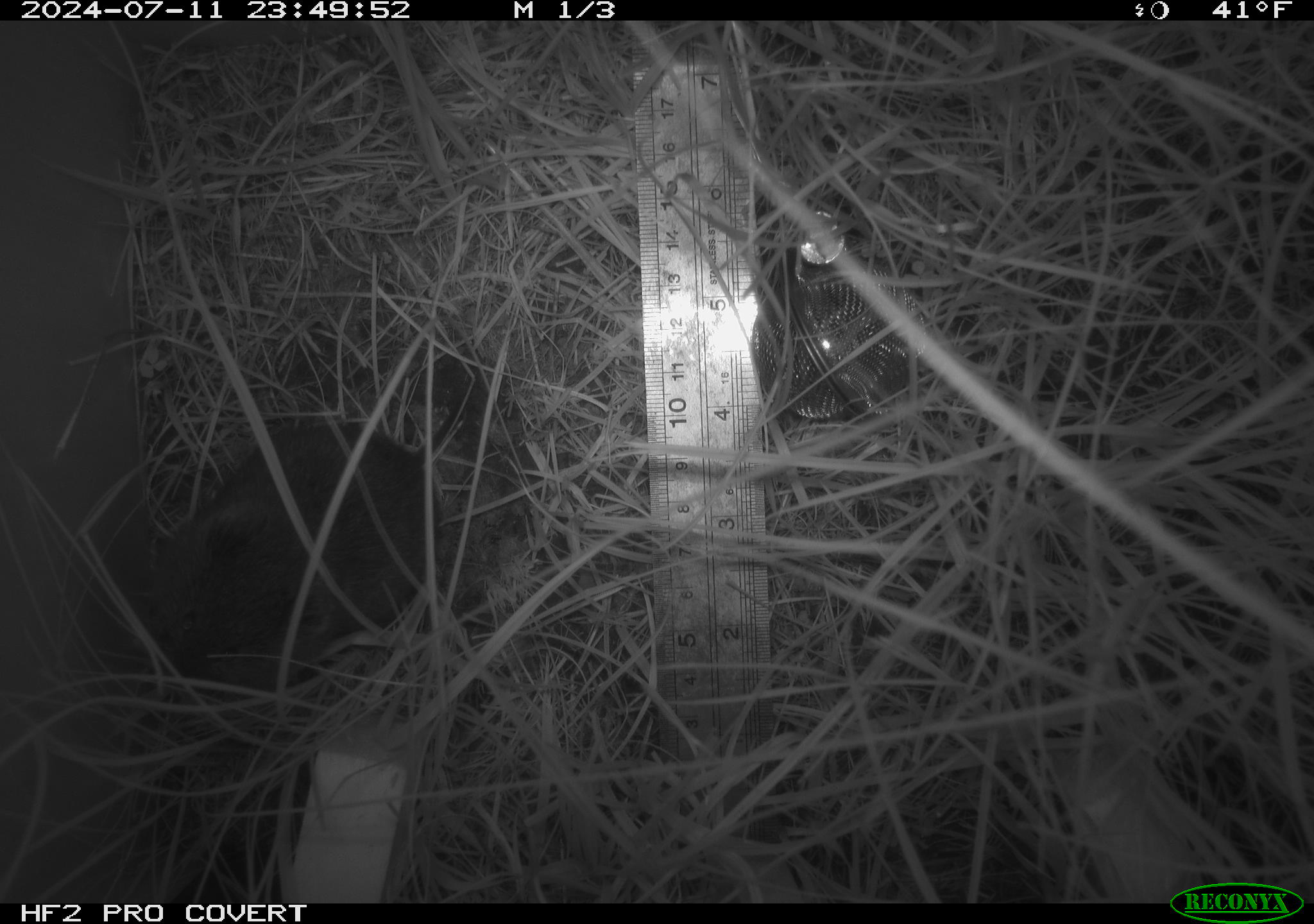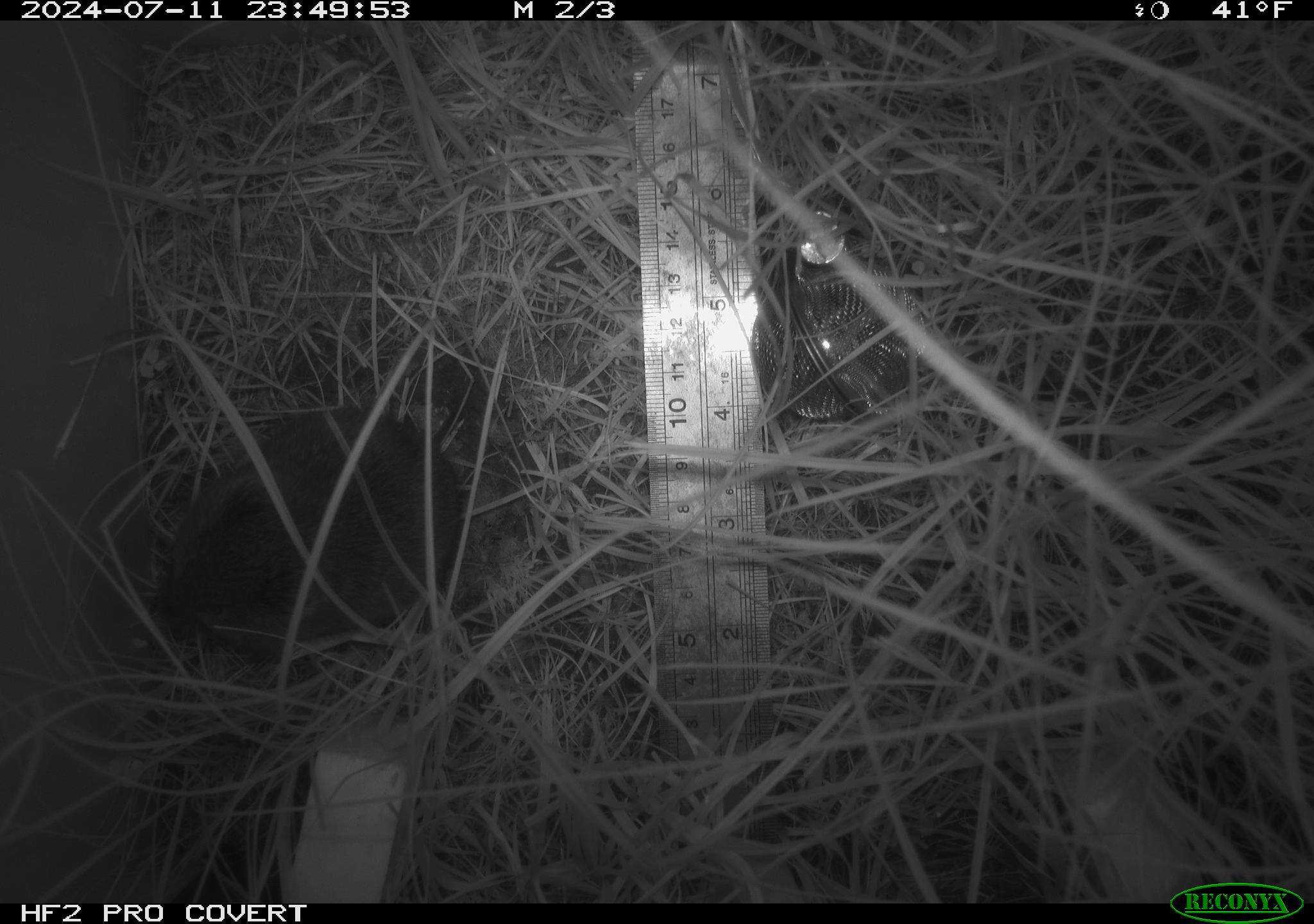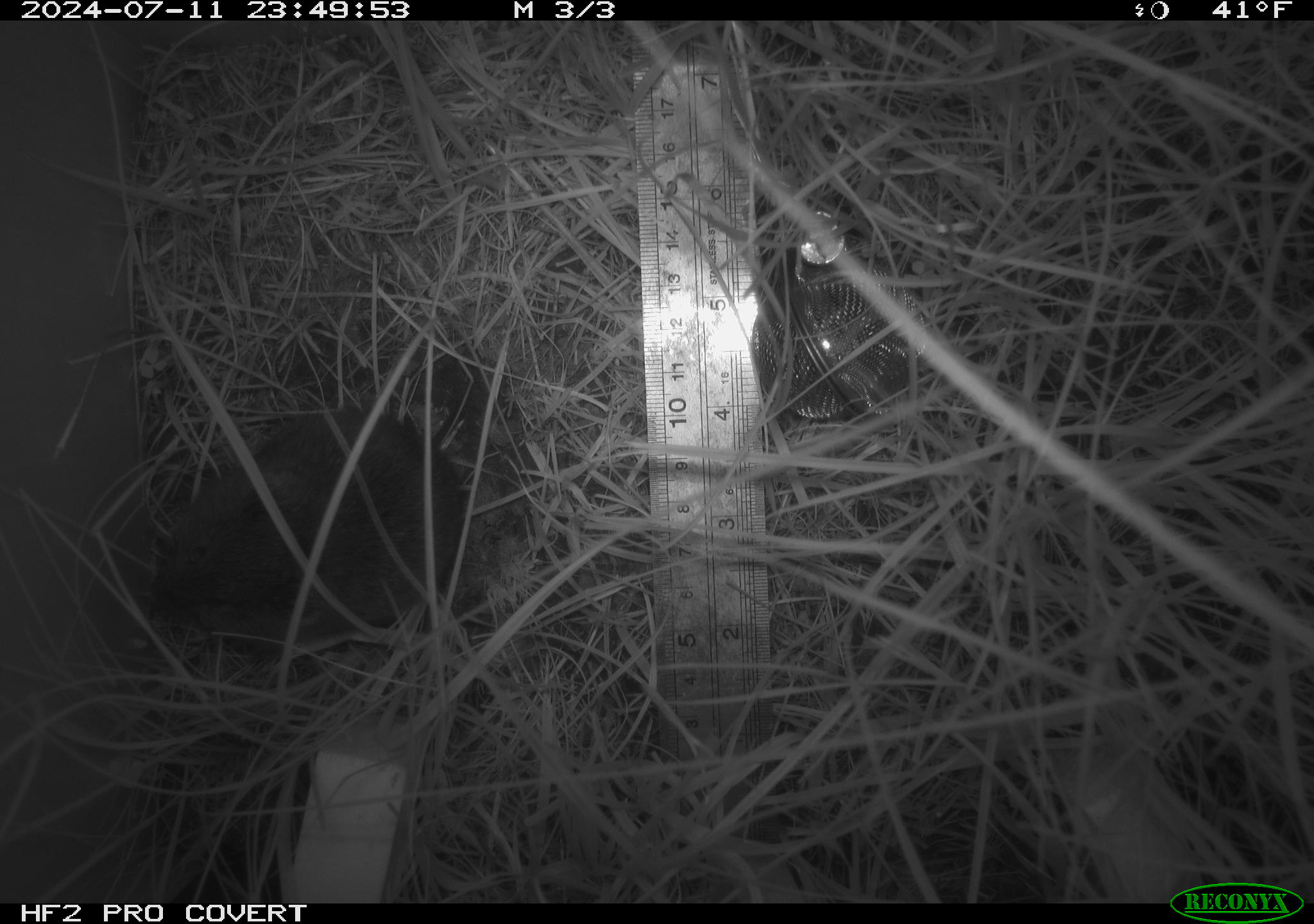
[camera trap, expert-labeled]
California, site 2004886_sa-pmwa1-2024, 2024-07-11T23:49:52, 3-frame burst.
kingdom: Animalia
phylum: Chordata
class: Mammalia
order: Rodentia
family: Cricetidae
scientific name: Arvicolinae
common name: voles, lemmings, and muskrats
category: arvicolinae subfamily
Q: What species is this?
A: Arvicolinae subfamily (voles, lemmings, and muskrats) (Arvicolinae).